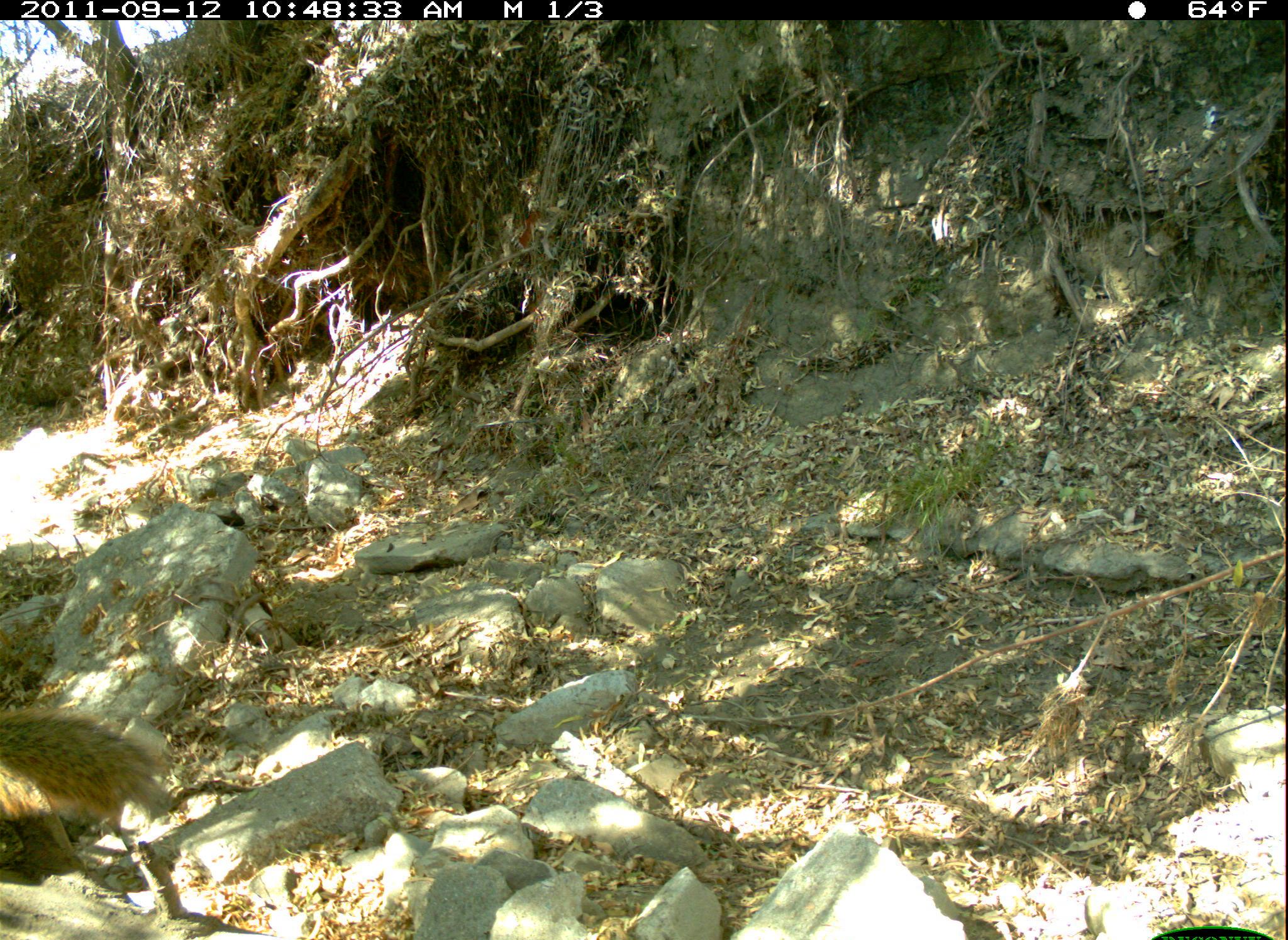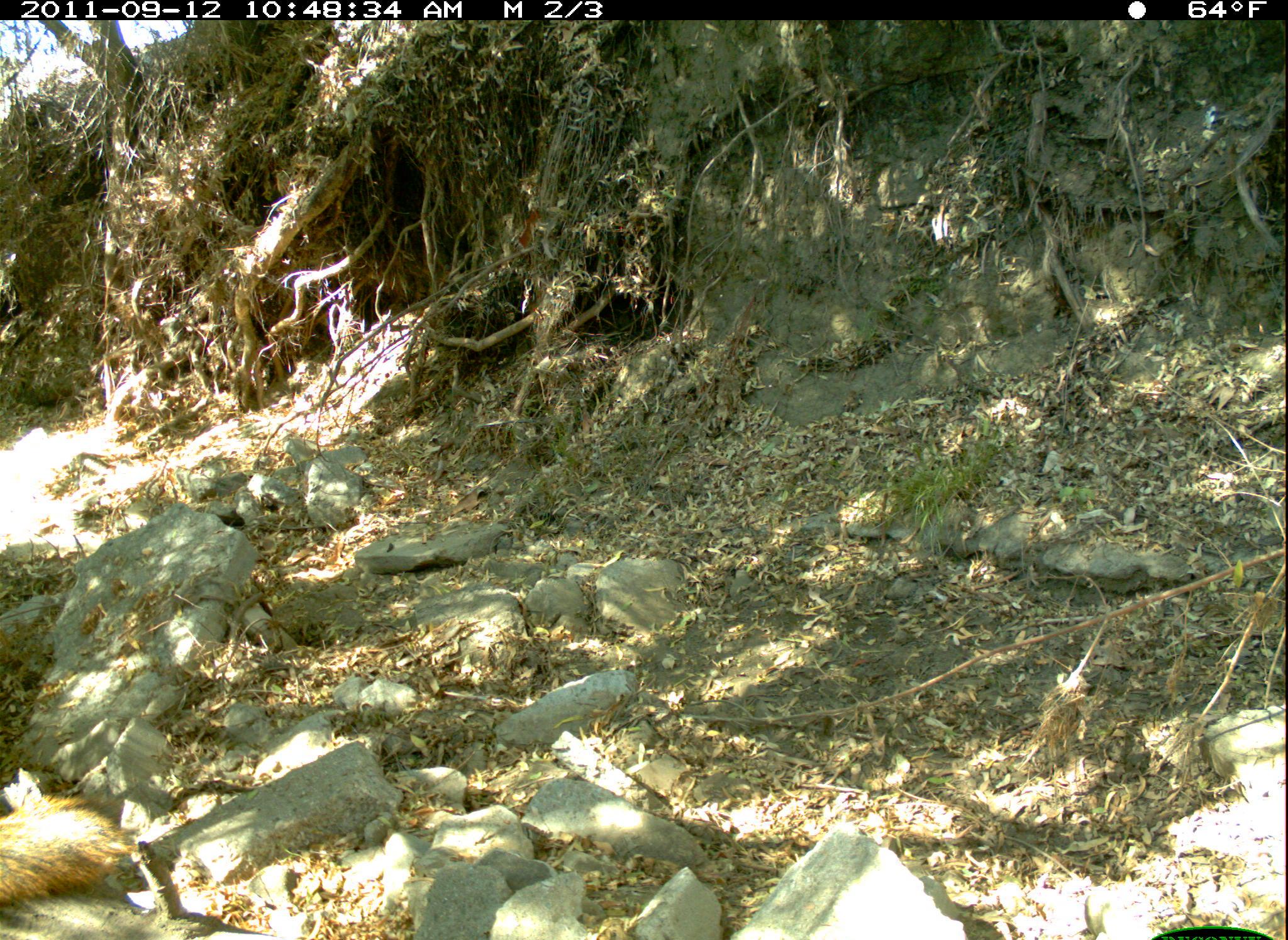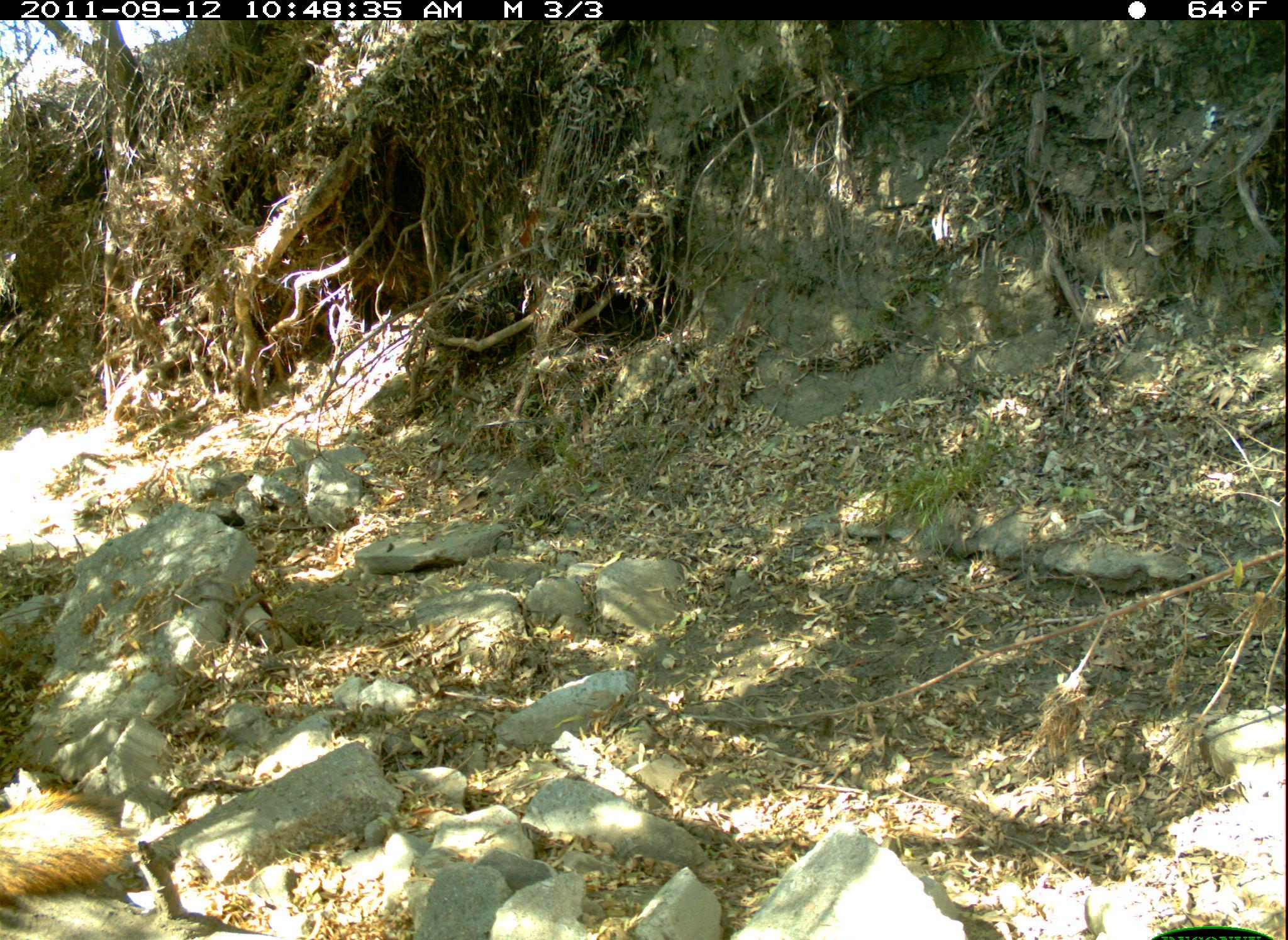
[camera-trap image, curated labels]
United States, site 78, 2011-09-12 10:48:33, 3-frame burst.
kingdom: Animalia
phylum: Chordata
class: Mammalia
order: Rodentia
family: Sciuridae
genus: Sciurus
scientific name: Sciurus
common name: squirrel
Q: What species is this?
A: Squirrel (Sciurus).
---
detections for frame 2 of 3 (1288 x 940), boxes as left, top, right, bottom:
squirrel: 0, 778, 166, 925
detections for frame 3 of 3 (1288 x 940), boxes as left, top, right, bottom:
squirrel: 0, 781, 140, 907